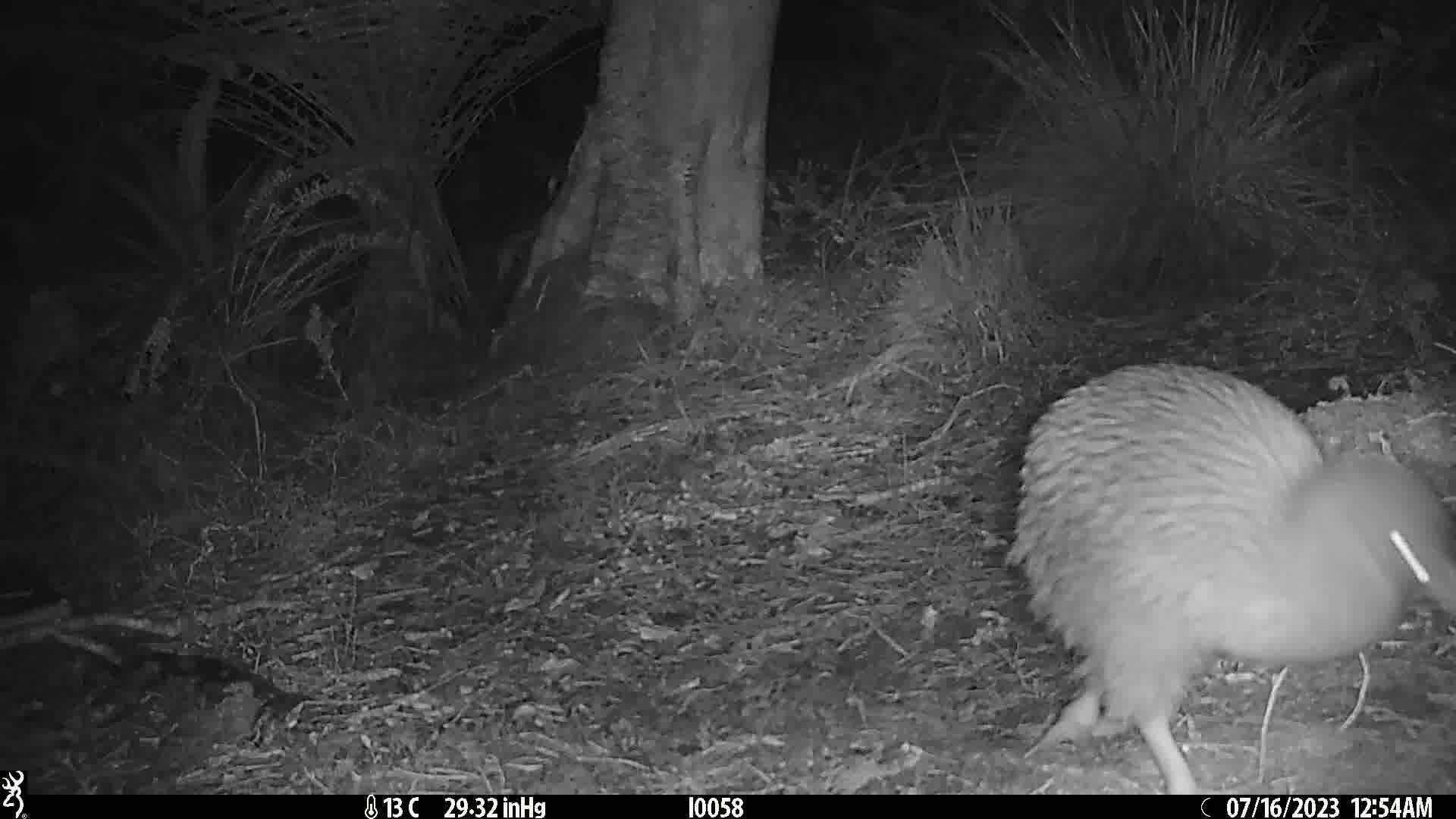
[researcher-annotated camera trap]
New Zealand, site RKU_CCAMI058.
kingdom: Animalia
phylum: Chordata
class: Aves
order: Apterygiformes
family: Apterygidae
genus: Apteryx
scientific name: Apteryx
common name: kiwi